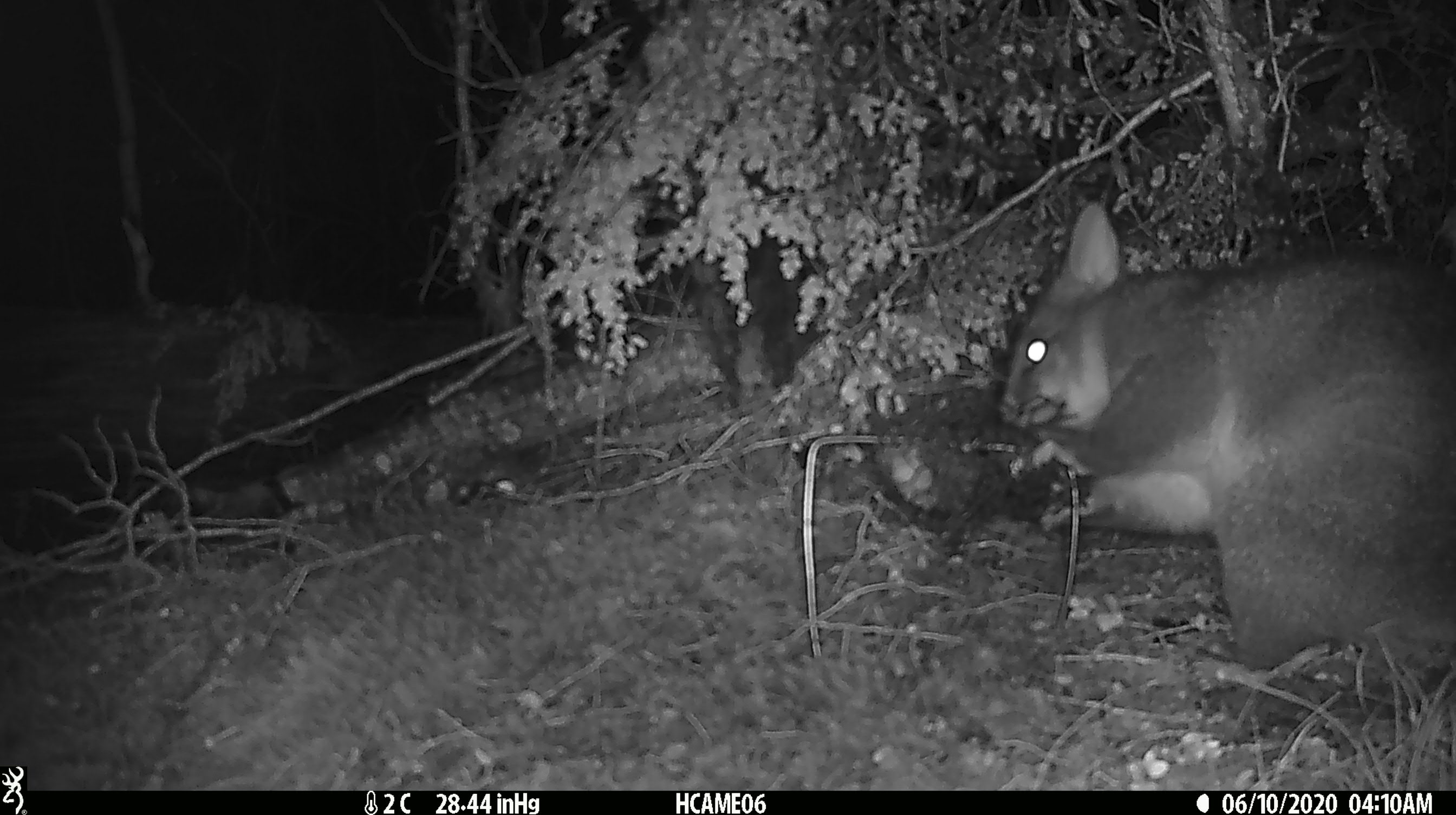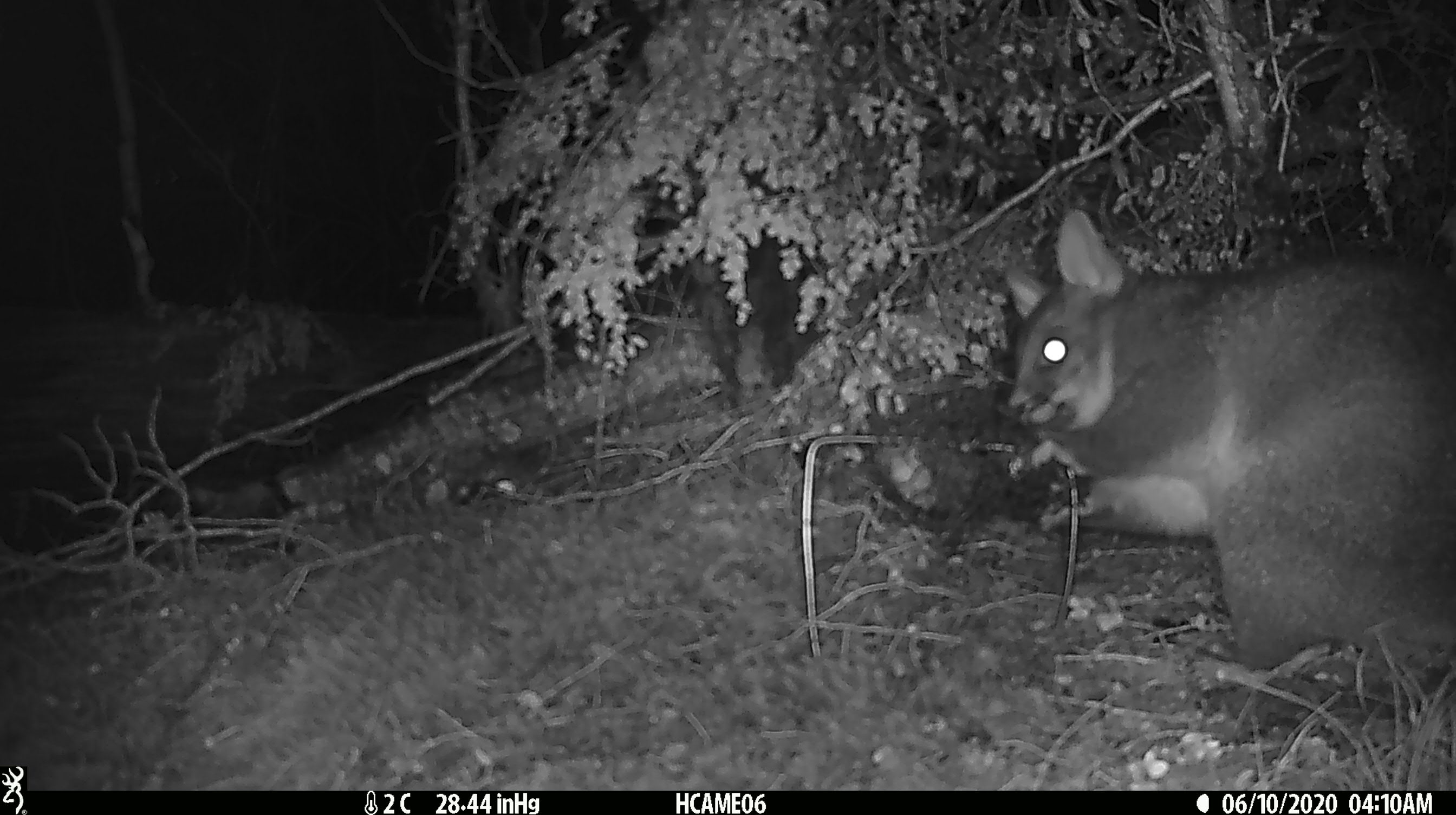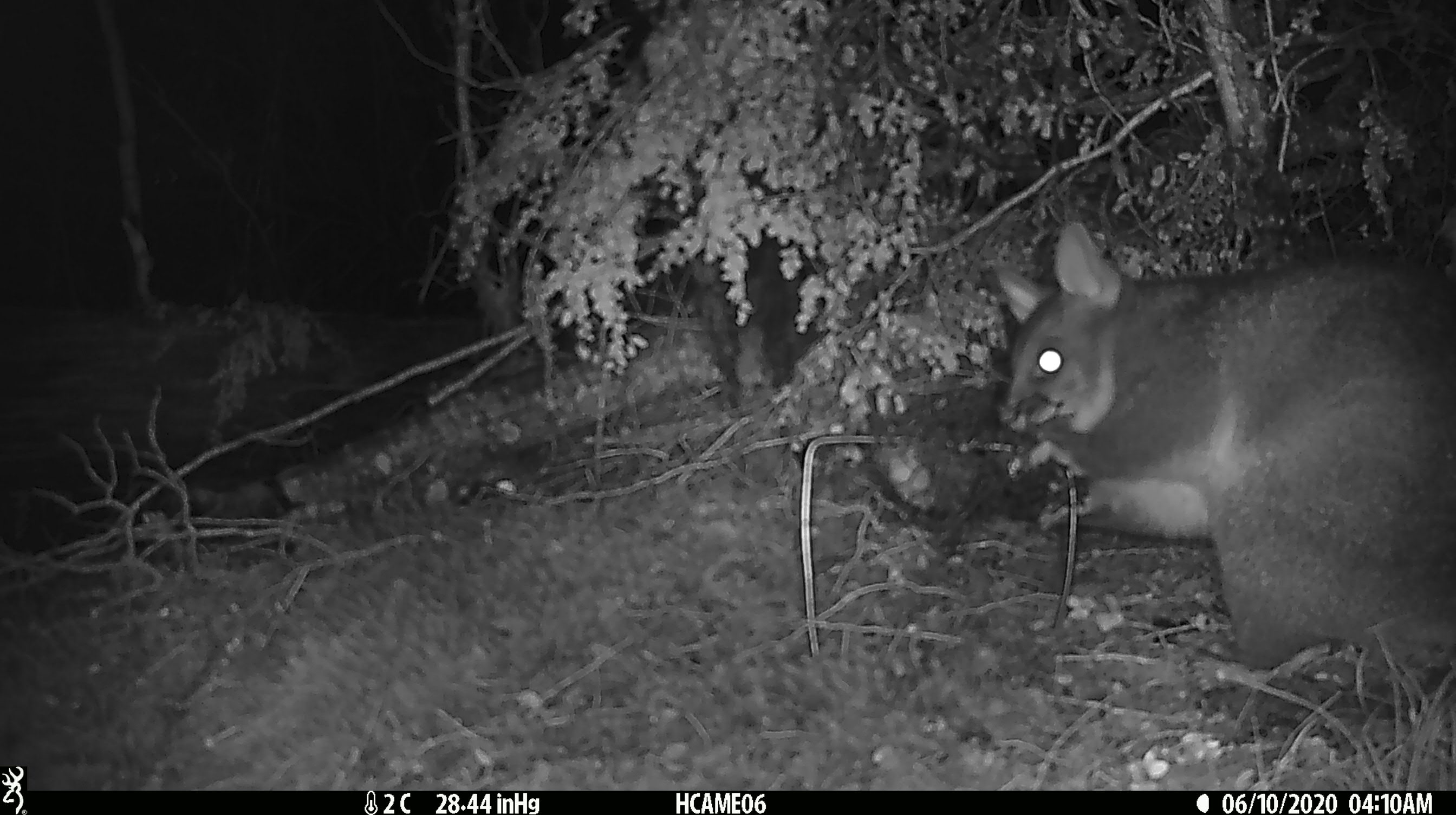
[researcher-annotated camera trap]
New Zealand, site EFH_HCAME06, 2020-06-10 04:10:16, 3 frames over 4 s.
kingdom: Animalia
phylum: Chordata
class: Mammalia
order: Diprotodontia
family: Phalangeridae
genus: Trichosurus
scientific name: Trichosurus vulpecula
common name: common brushtail possum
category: possum